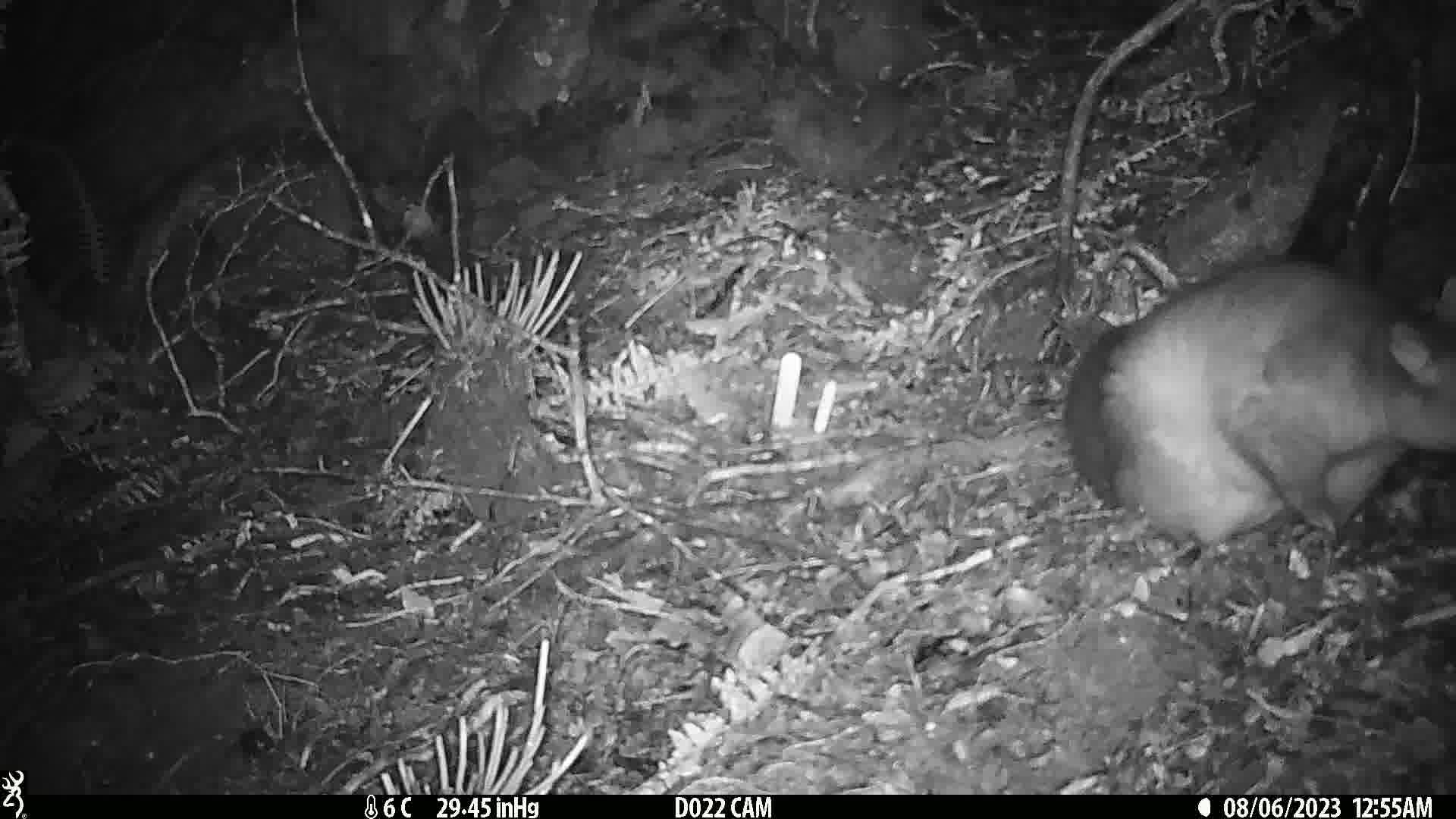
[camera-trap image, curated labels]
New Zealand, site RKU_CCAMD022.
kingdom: Animalia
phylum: Chordata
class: Mammalia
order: Diprotodontia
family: Phalangeridae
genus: Trichosurus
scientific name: Trichosurus vulpecula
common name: common brushtail possum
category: possum